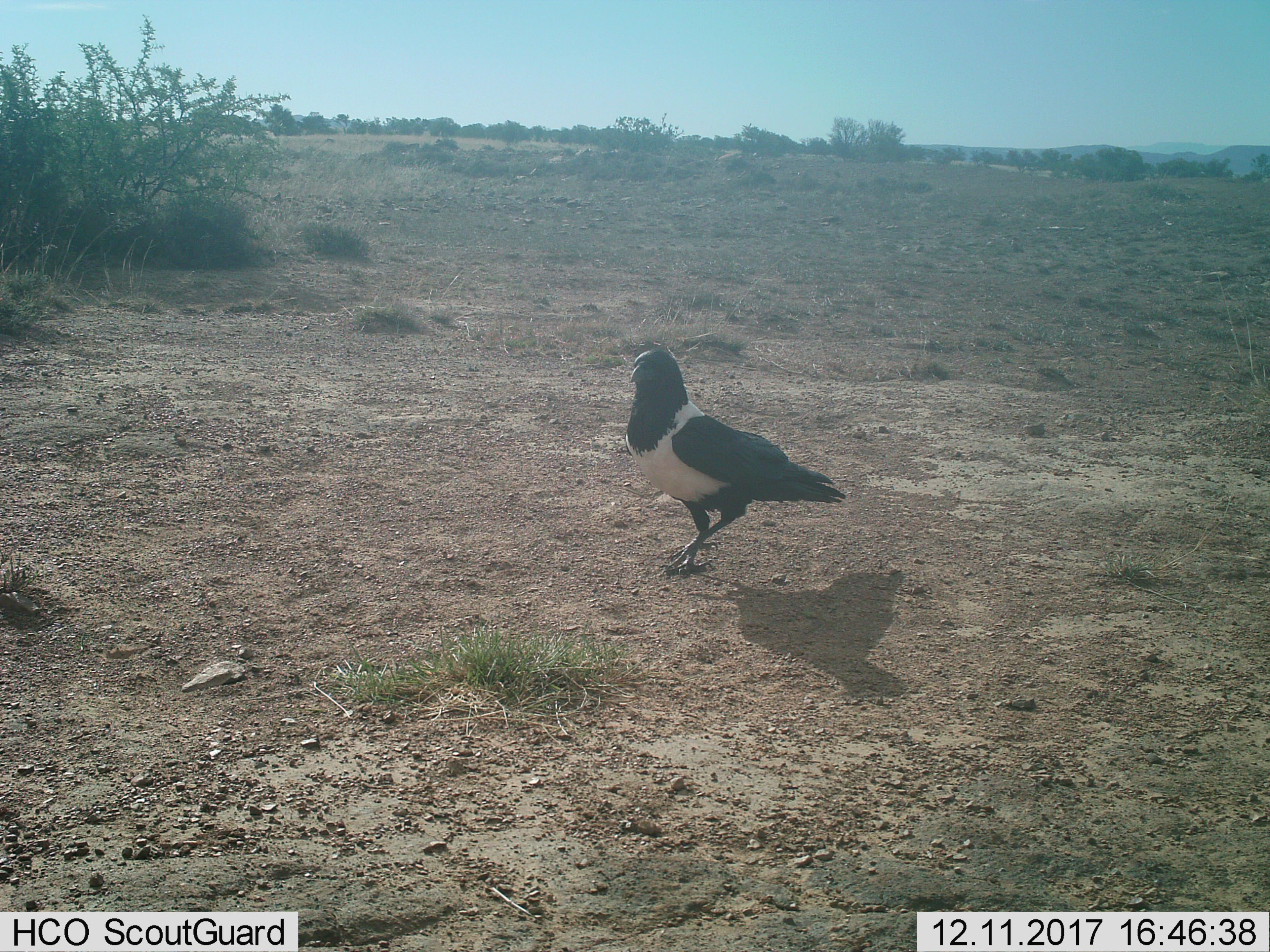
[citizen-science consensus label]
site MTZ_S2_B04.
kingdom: Animalia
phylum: Chordata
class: Aves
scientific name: Aves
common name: bird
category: birdother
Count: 1.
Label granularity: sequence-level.